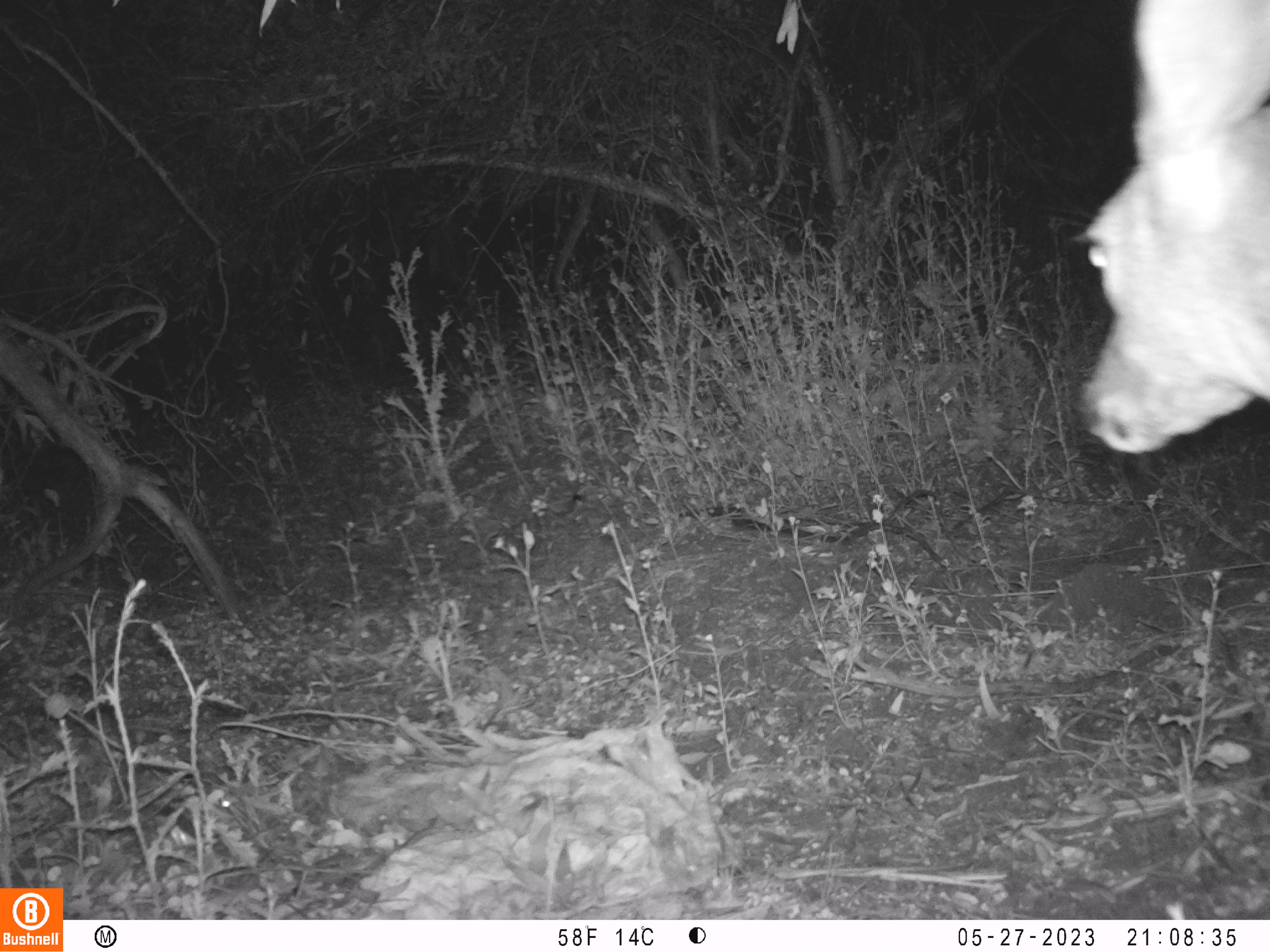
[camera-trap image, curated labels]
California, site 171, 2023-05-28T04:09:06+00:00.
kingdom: Animalia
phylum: Chordata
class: Mammalia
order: Artiodactyla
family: Cervidae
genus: Odocoileus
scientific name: Odocoileus hemionus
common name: mule deer